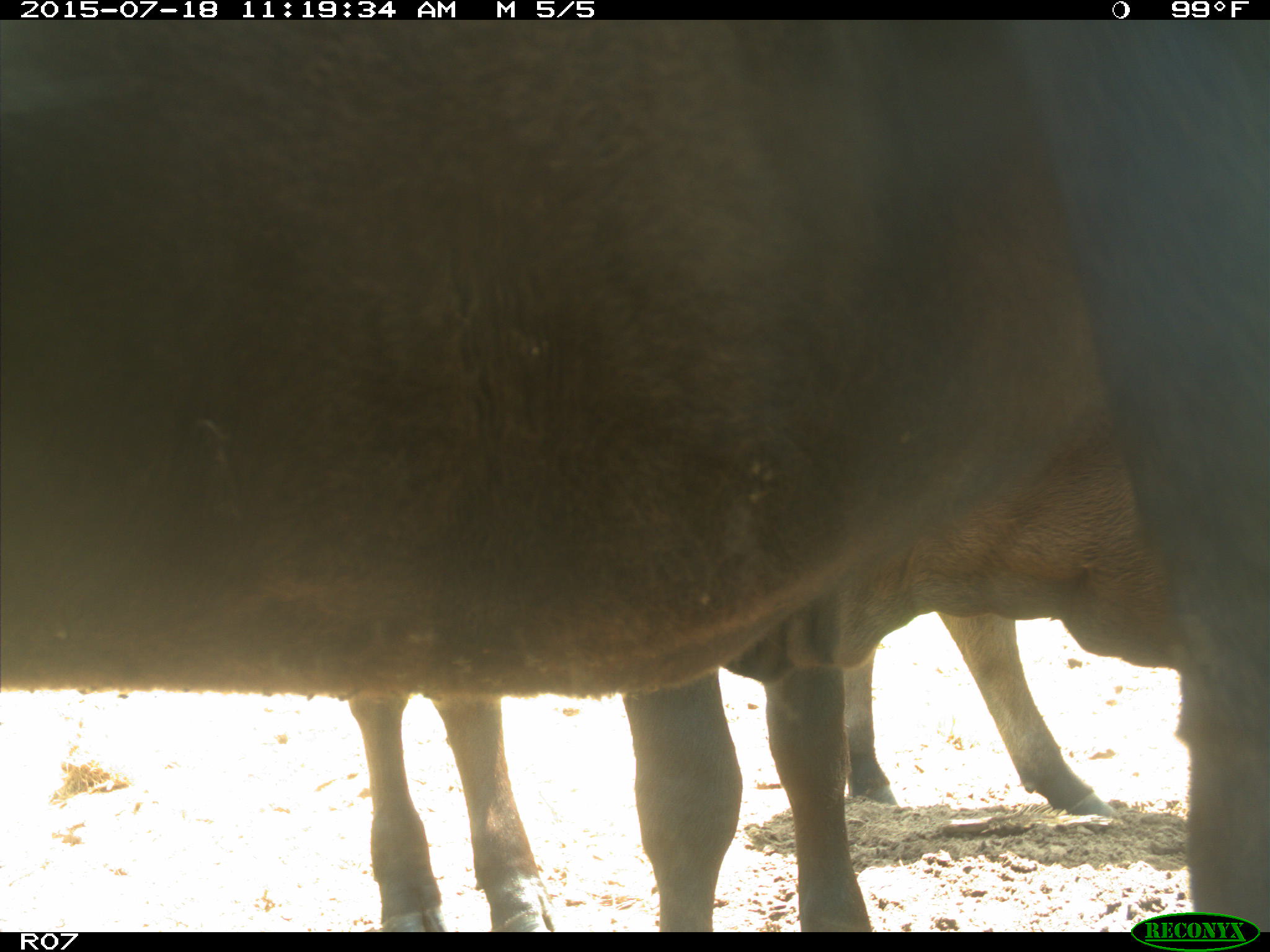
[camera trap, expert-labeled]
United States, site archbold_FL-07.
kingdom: Animalia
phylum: Chordata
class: Mammalia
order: Artiodactyla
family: Bovidae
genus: Bos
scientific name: Bos taurus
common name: domestic cow